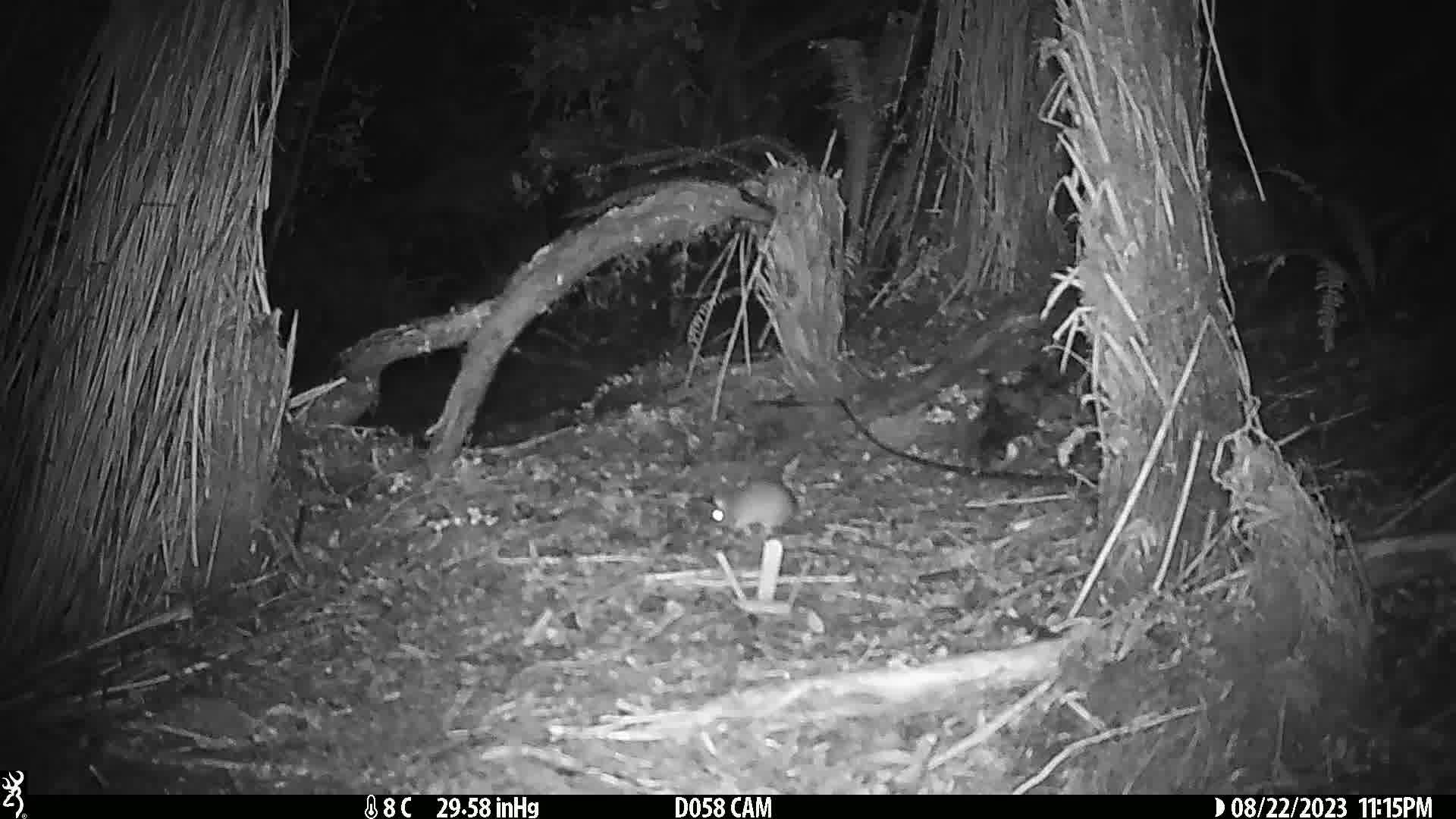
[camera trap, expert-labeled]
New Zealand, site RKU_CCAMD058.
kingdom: Animalia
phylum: Chordata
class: Mammalia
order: Rodentia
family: Muridae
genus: Rattus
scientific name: Rattus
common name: rat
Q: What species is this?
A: Rat (Rattus).